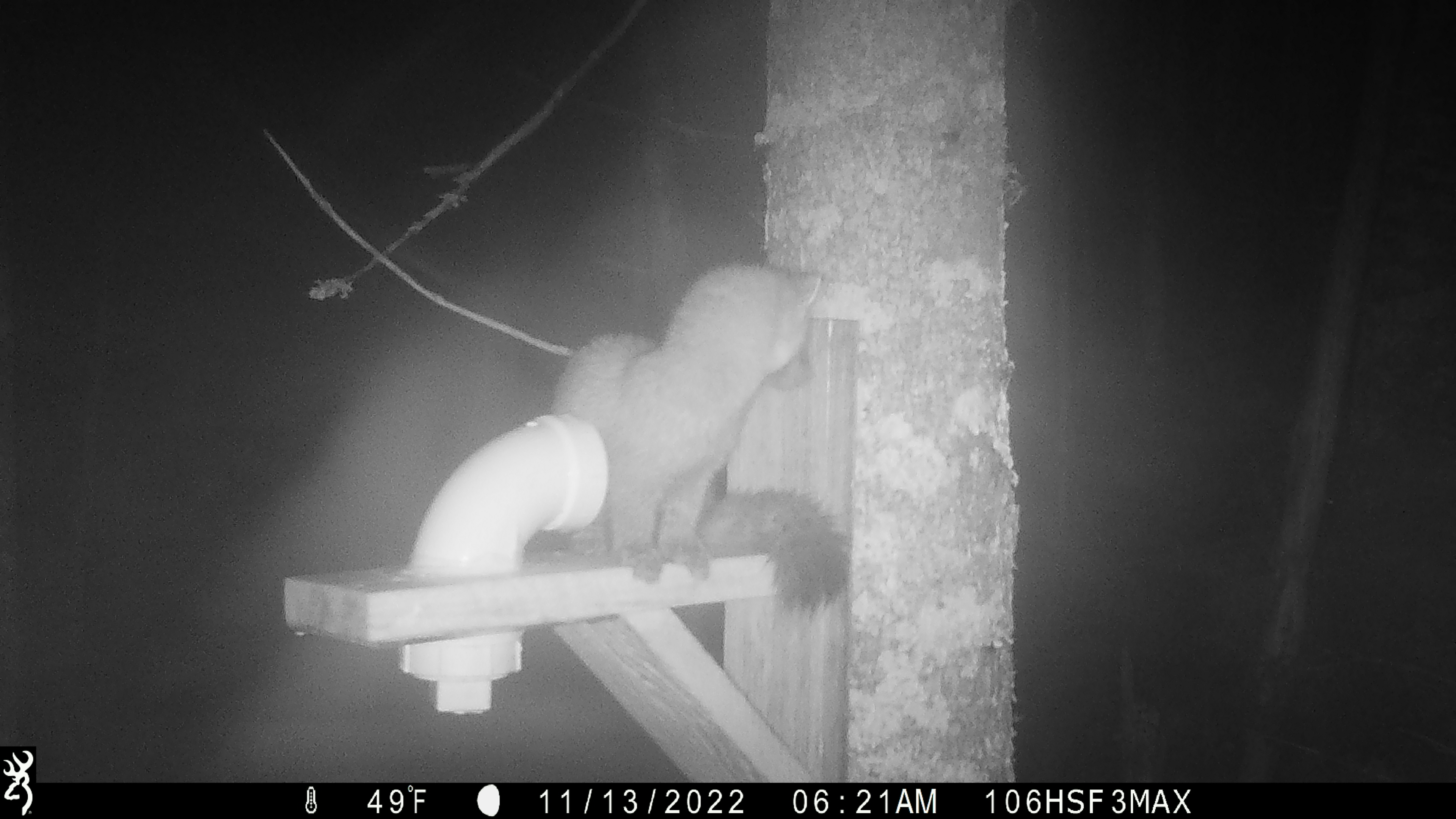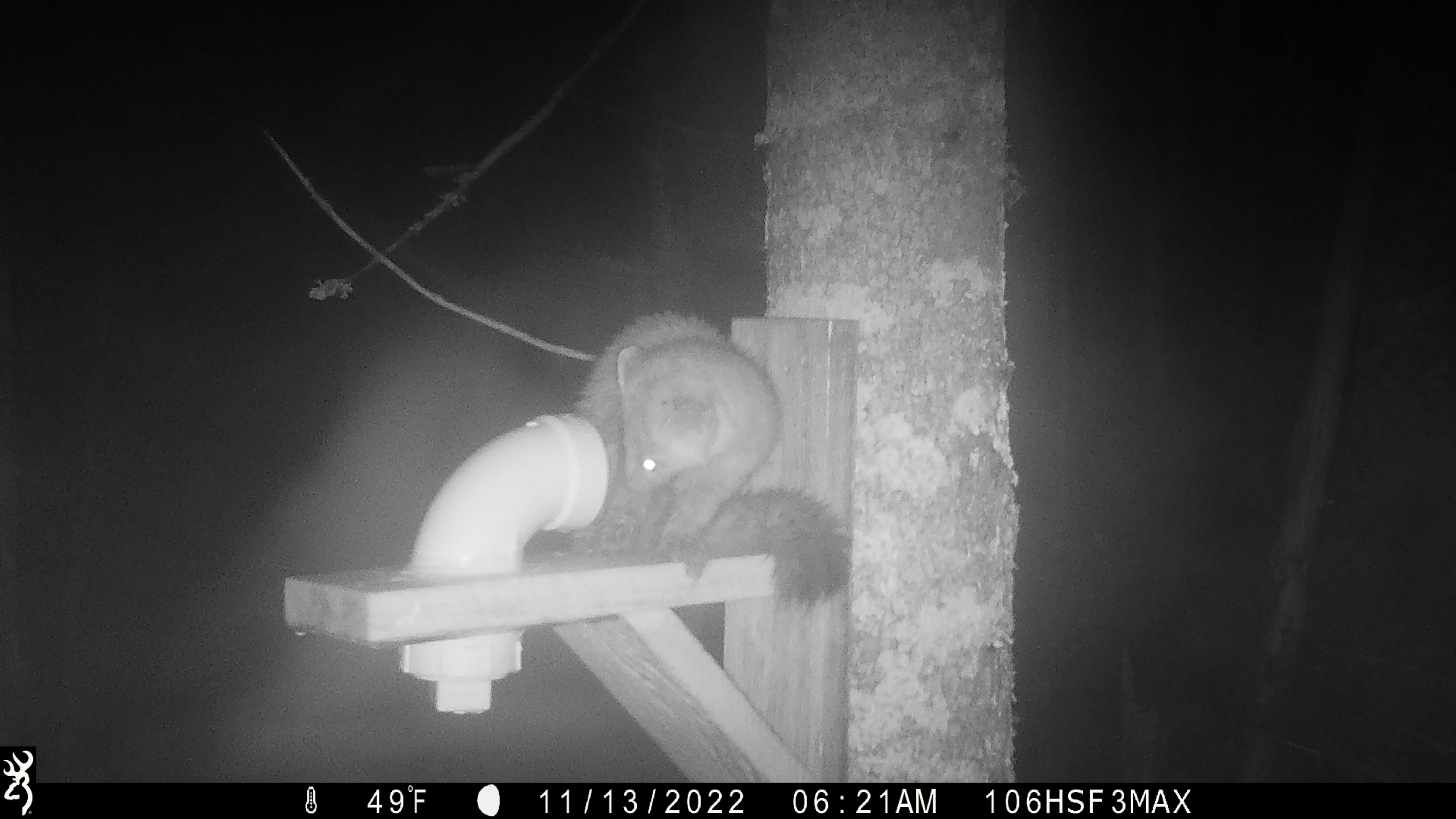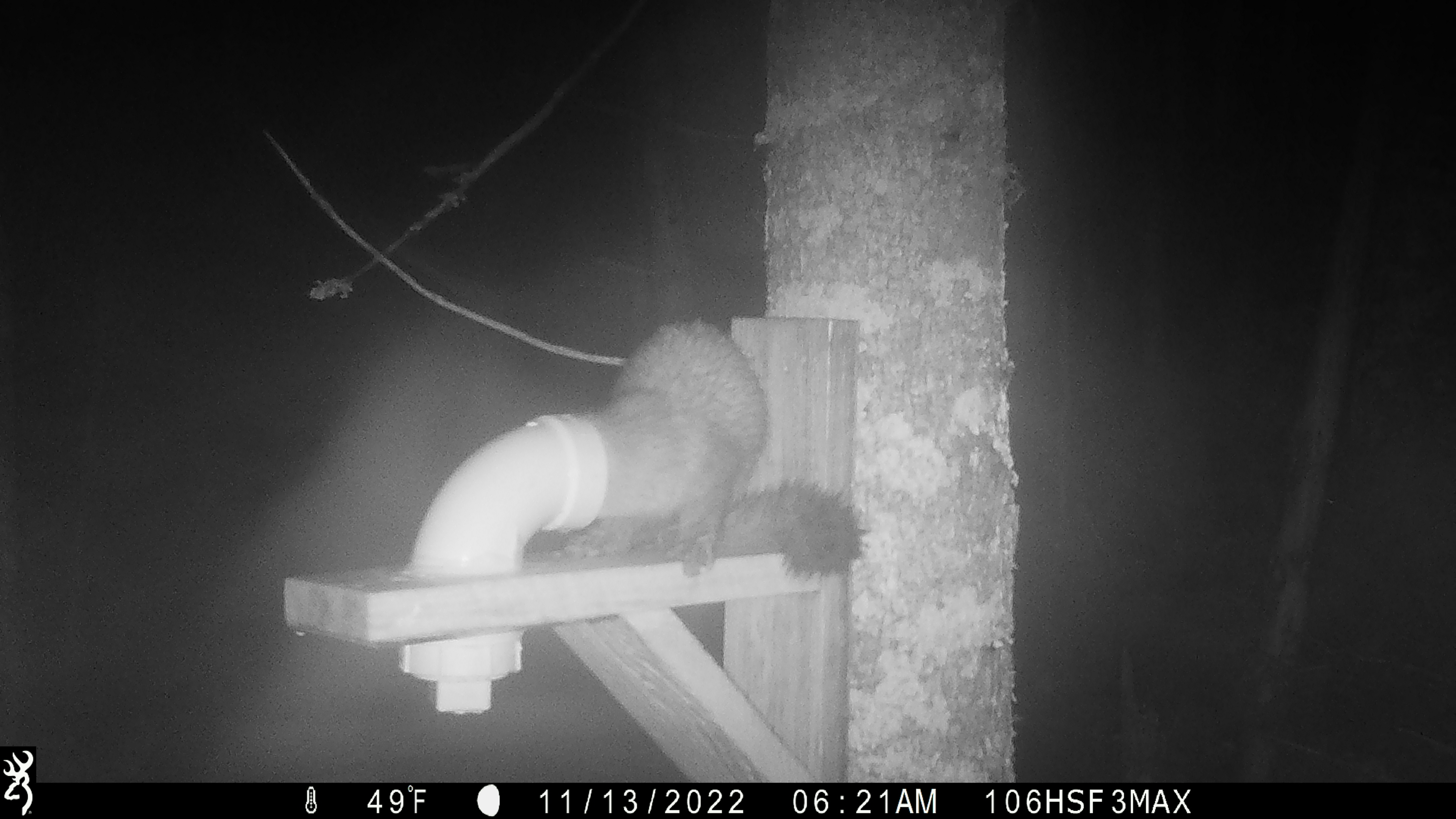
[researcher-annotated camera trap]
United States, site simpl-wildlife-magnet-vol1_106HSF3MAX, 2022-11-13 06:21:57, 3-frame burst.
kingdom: Animalia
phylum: Chordata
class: Mammalia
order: Carnivora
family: Mustelidae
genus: Martes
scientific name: Martes americana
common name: american marten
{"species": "american marten (Martes americana)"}